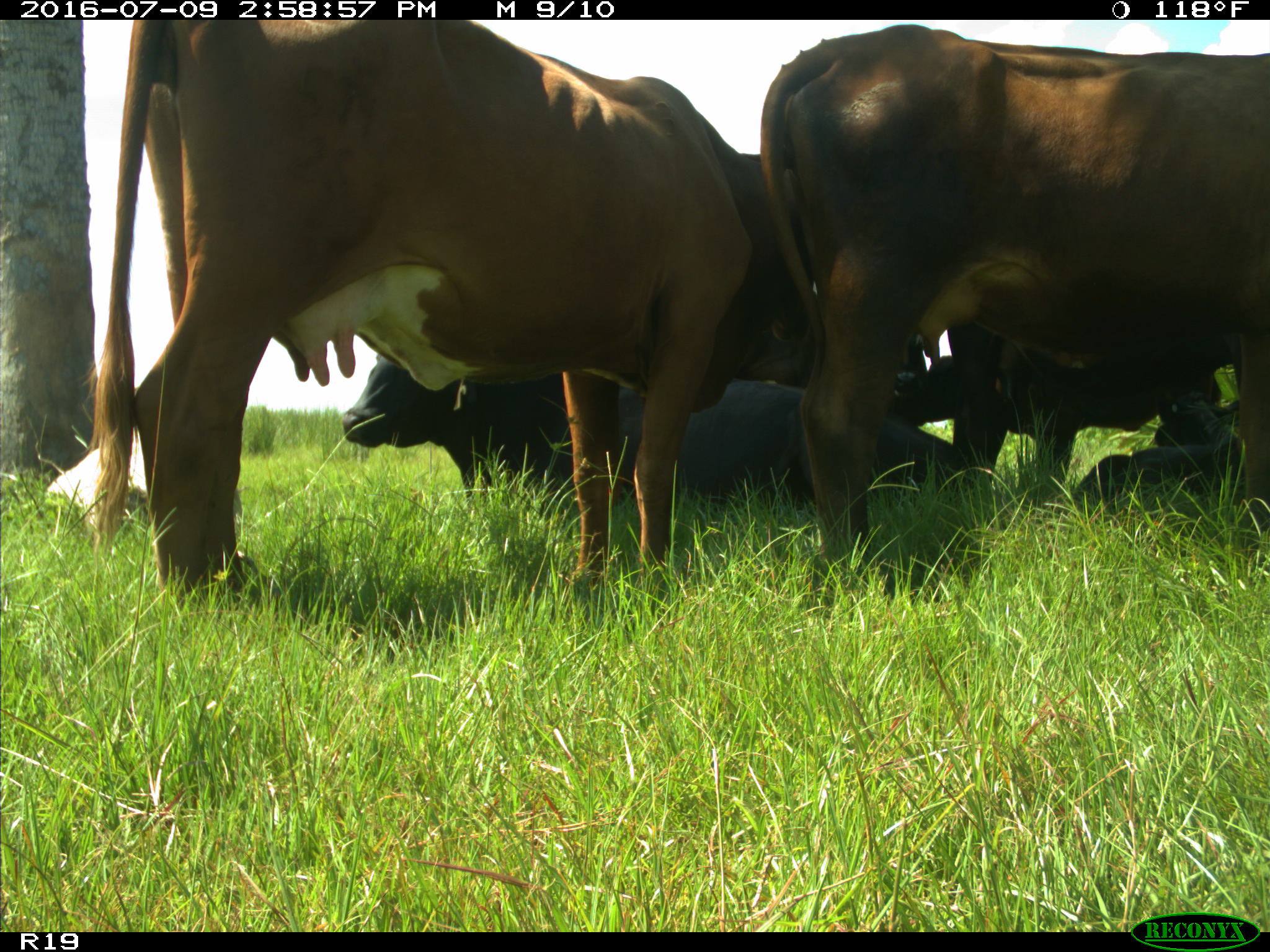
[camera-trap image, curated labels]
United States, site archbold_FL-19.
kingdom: Animalia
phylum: Chordata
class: Mammalia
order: Artiodactyla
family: Bovidae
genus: Bos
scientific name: Bos taurus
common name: domestic cow